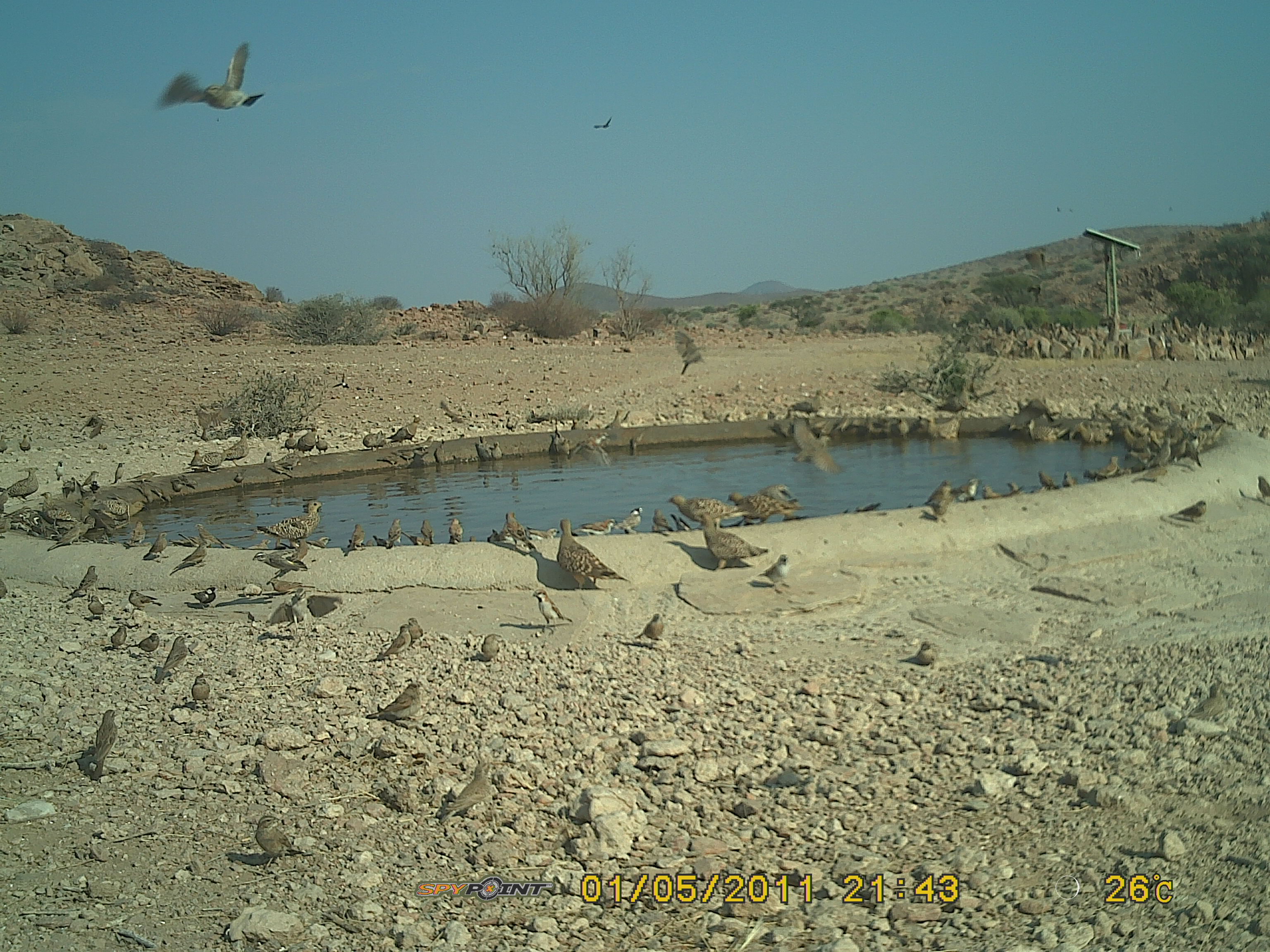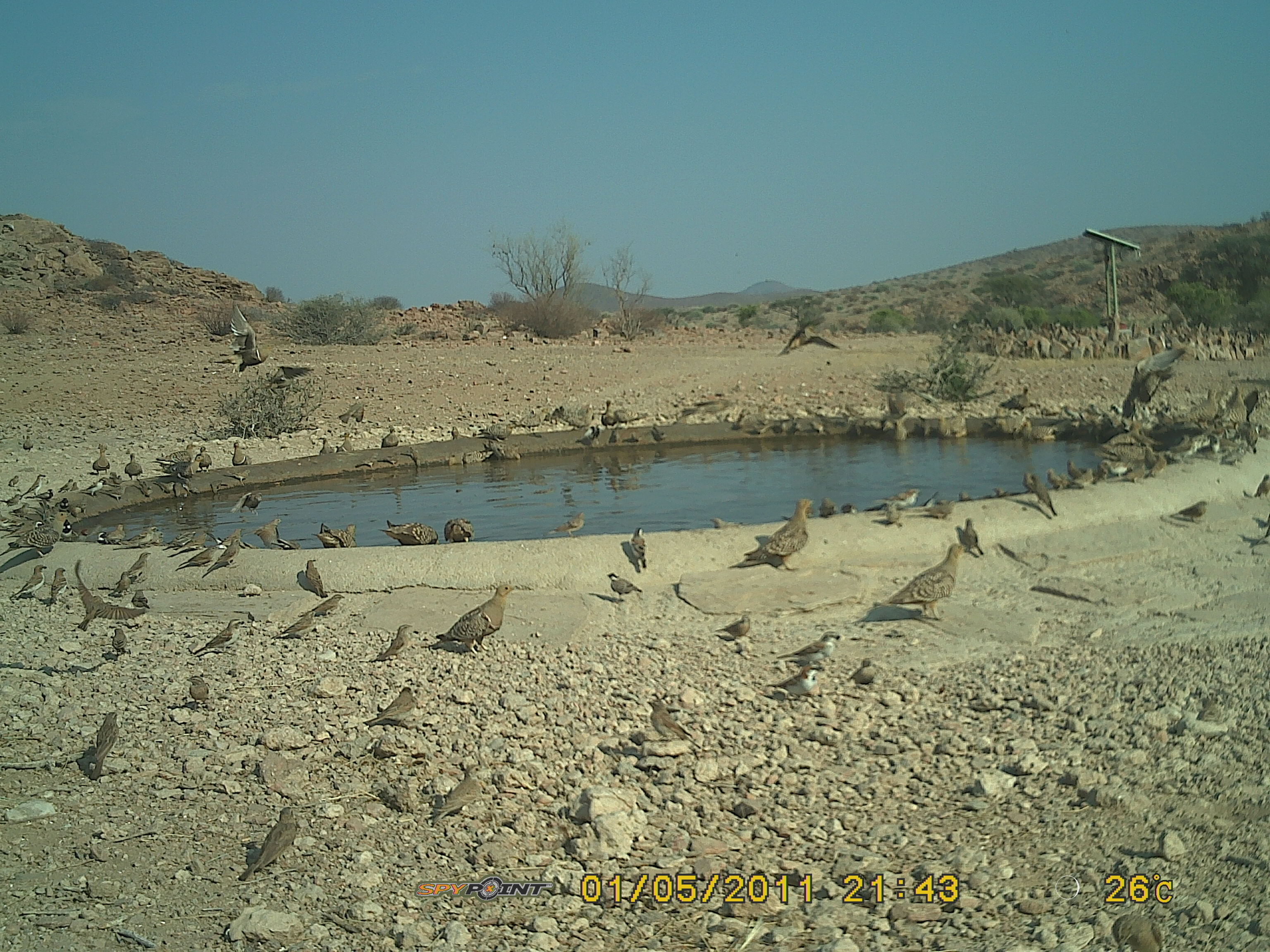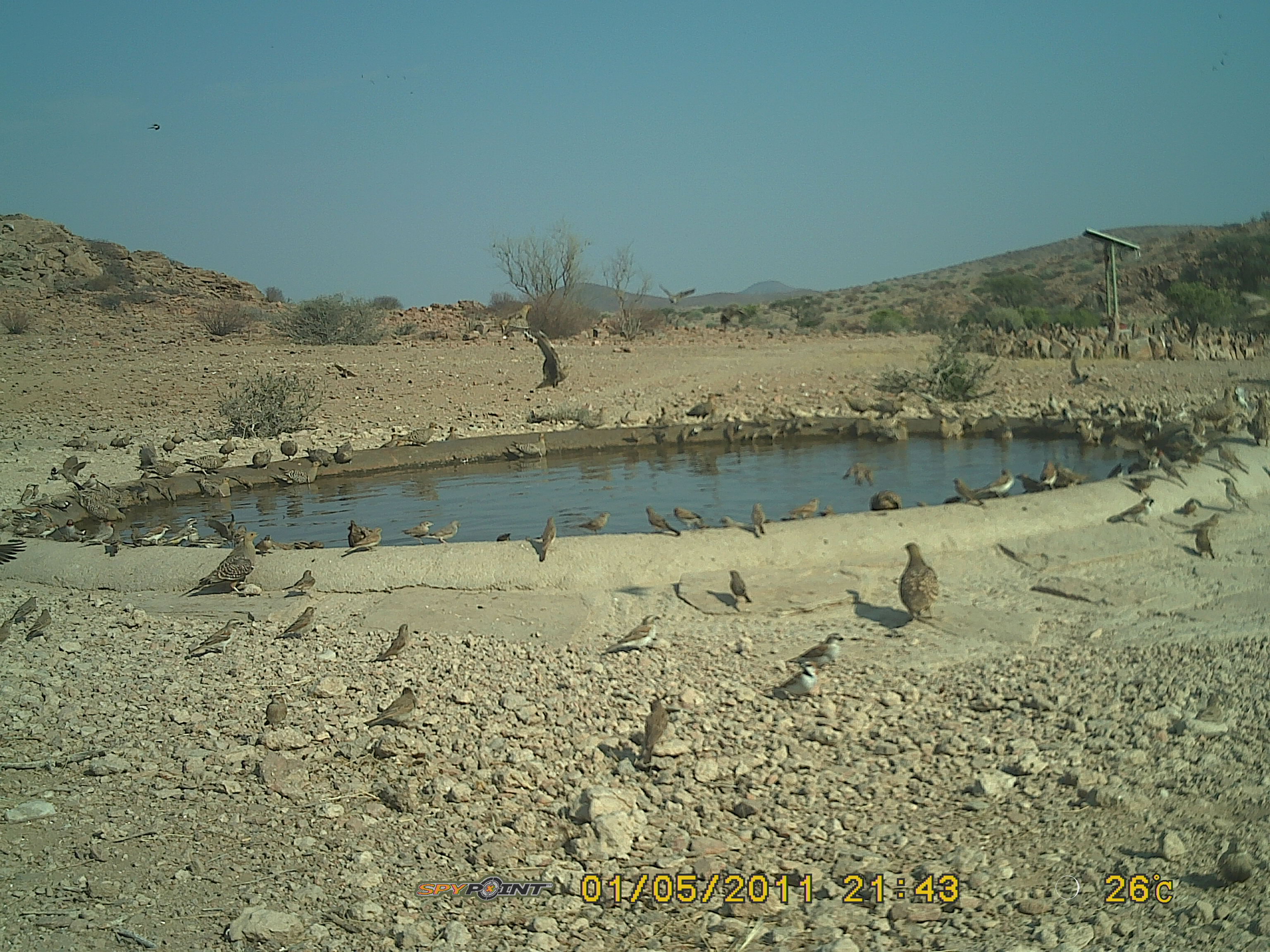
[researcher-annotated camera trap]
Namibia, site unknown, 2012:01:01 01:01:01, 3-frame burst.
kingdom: Animalia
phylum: Chordata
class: Aves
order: Pterocliformes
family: Pteroclidae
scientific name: Pteroclidae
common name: sandgrouse